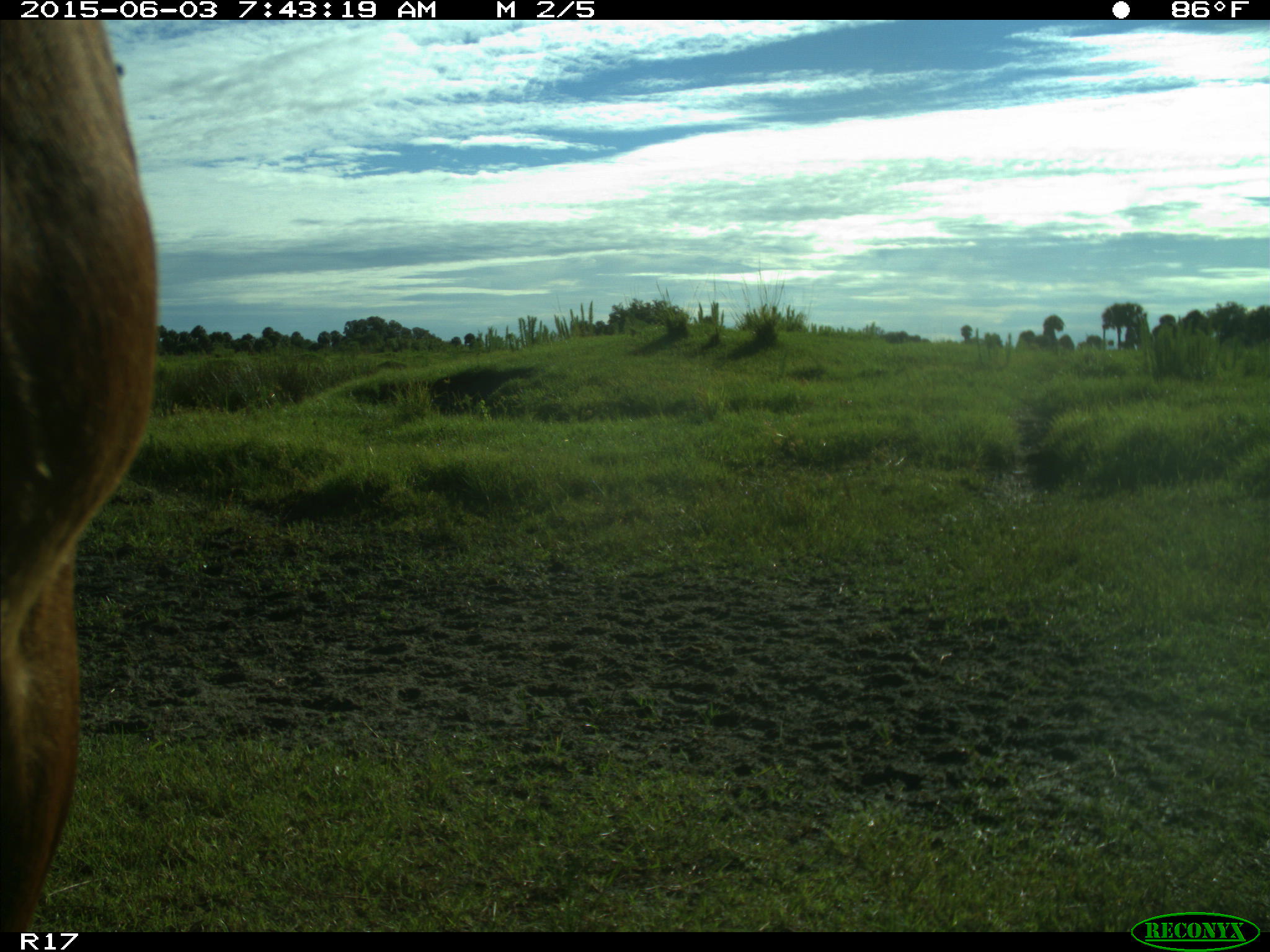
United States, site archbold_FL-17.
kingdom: Animalia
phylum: Chordata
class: Mammalia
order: Artiodactyla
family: Bovidae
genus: Bos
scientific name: Bos taurus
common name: domestic cow